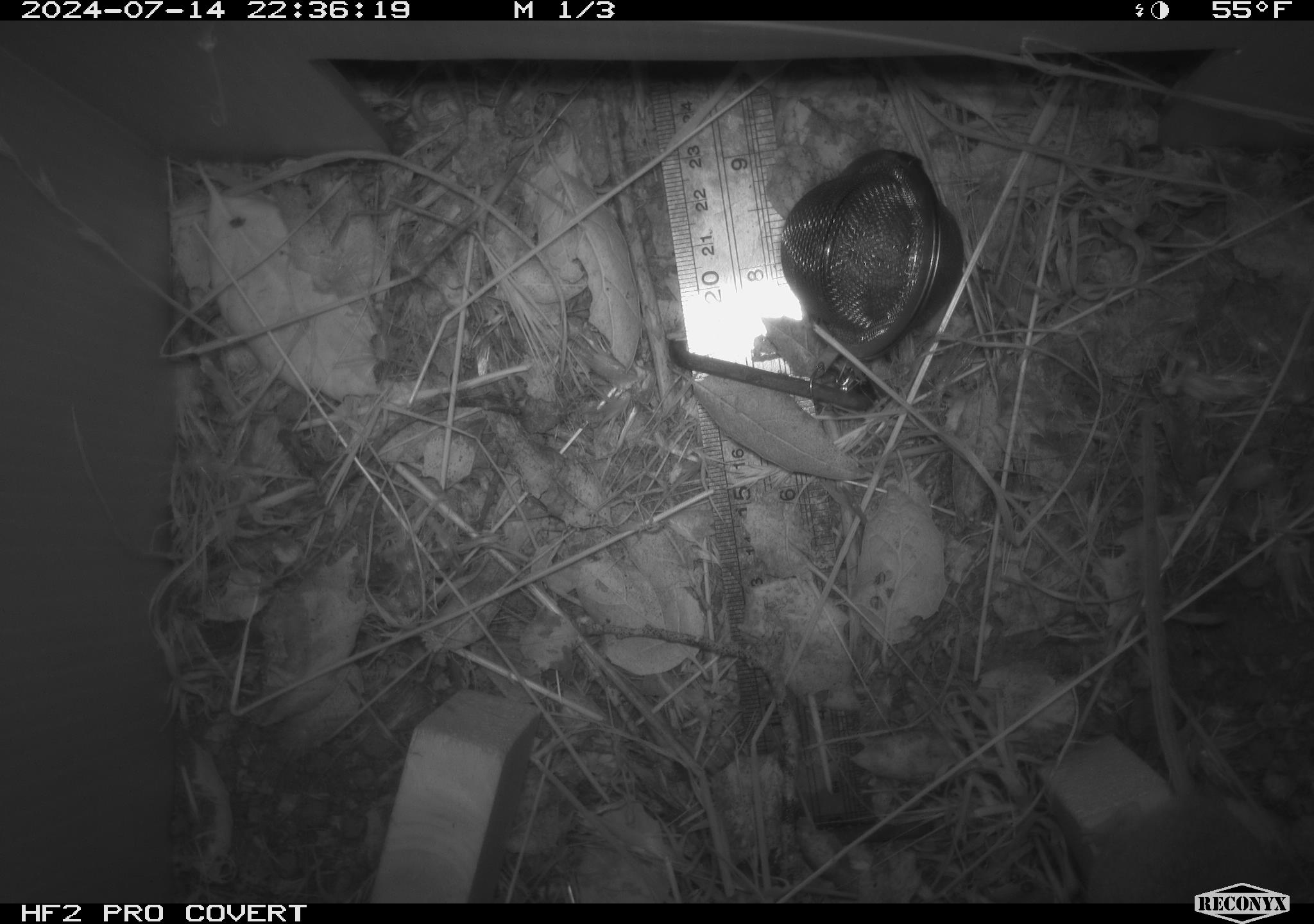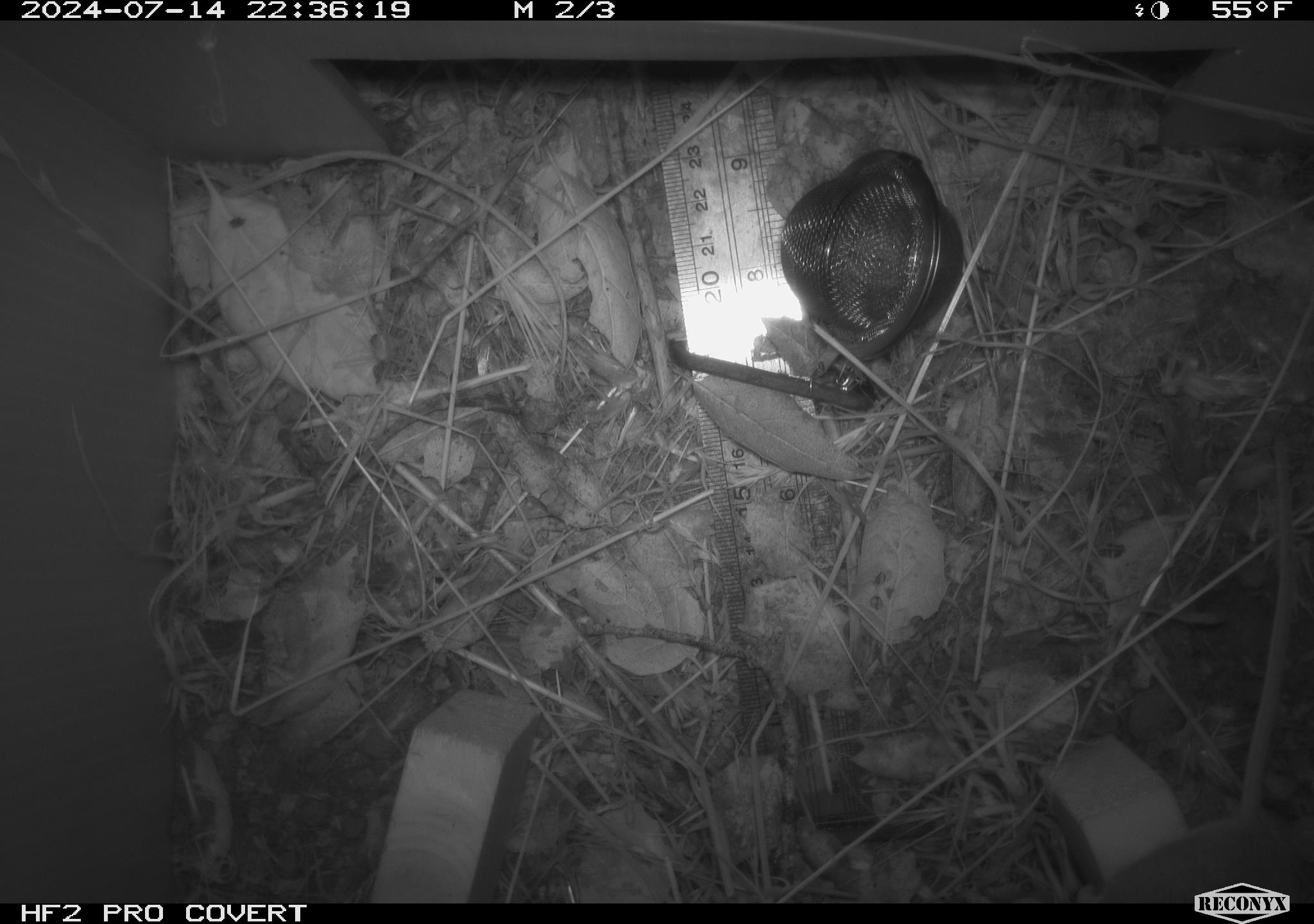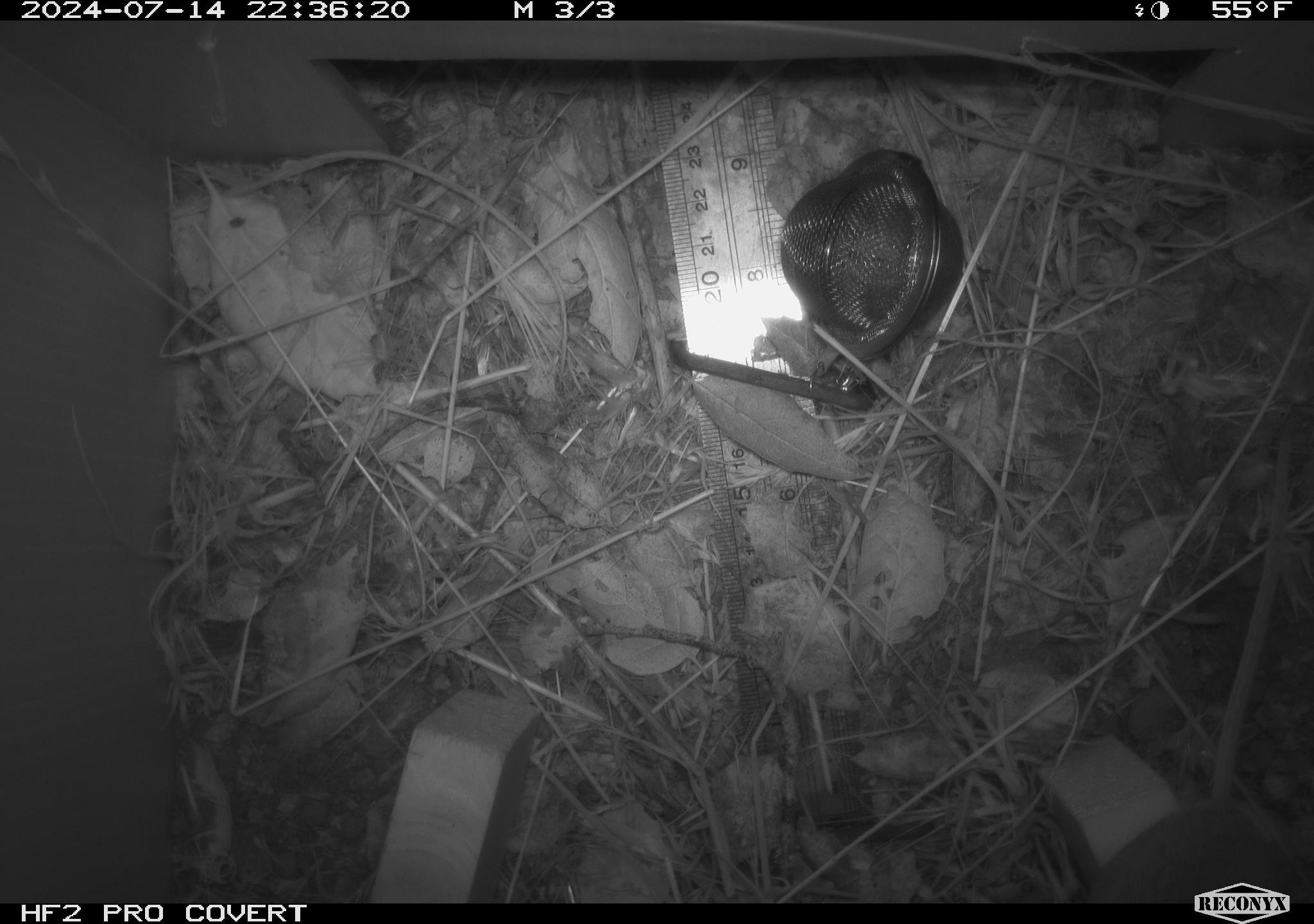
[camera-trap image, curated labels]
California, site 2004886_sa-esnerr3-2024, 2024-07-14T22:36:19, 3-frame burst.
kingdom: Animalia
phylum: Chordata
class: Mammalia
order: Rodentia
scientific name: Rodentia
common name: rodent